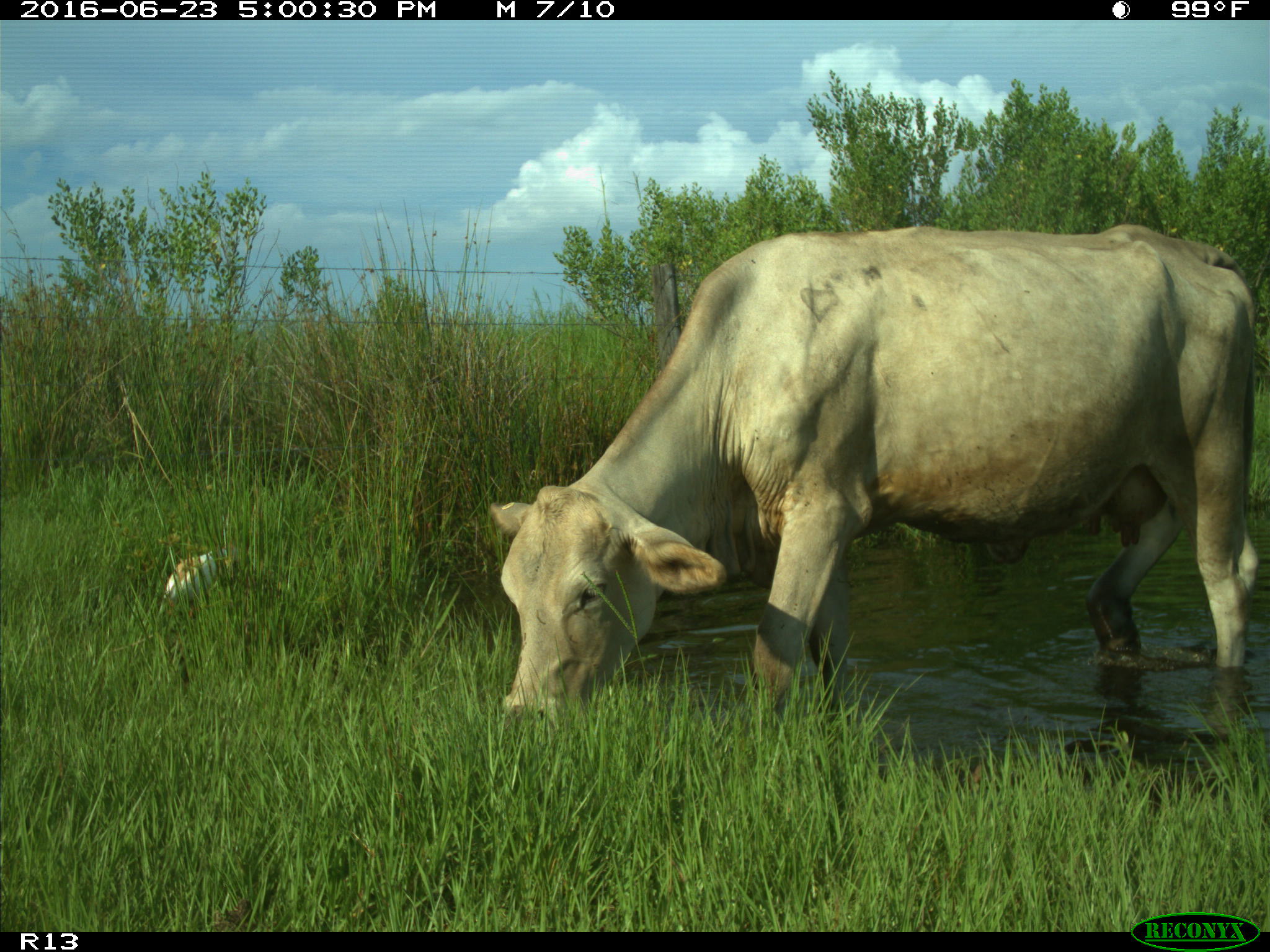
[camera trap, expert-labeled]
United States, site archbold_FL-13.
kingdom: Animalia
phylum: Chordata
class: Mammalia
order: Artiodactyla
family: Bovidae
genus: Bos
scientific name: Bos taurus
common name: domestic cow